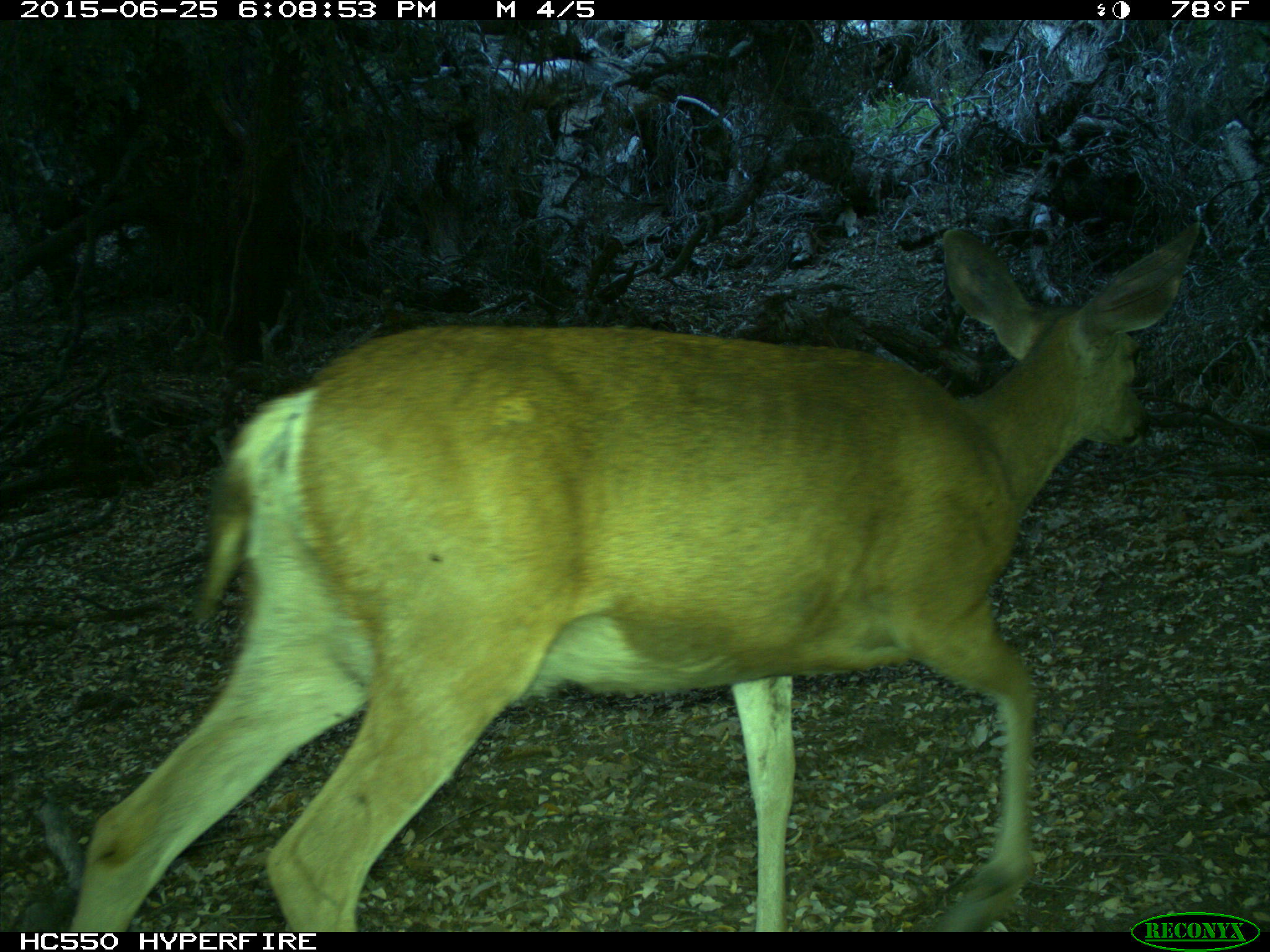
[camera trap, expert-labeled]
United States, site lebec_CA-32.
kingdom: Animalia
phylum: Chordata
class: Mammalia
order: Artiodactyla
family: Cervidae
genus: Odocoileus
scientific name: Odocoileus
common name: deer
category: unidentified deer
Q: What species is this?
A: Unidentified deer (deer) (Odocoileus).